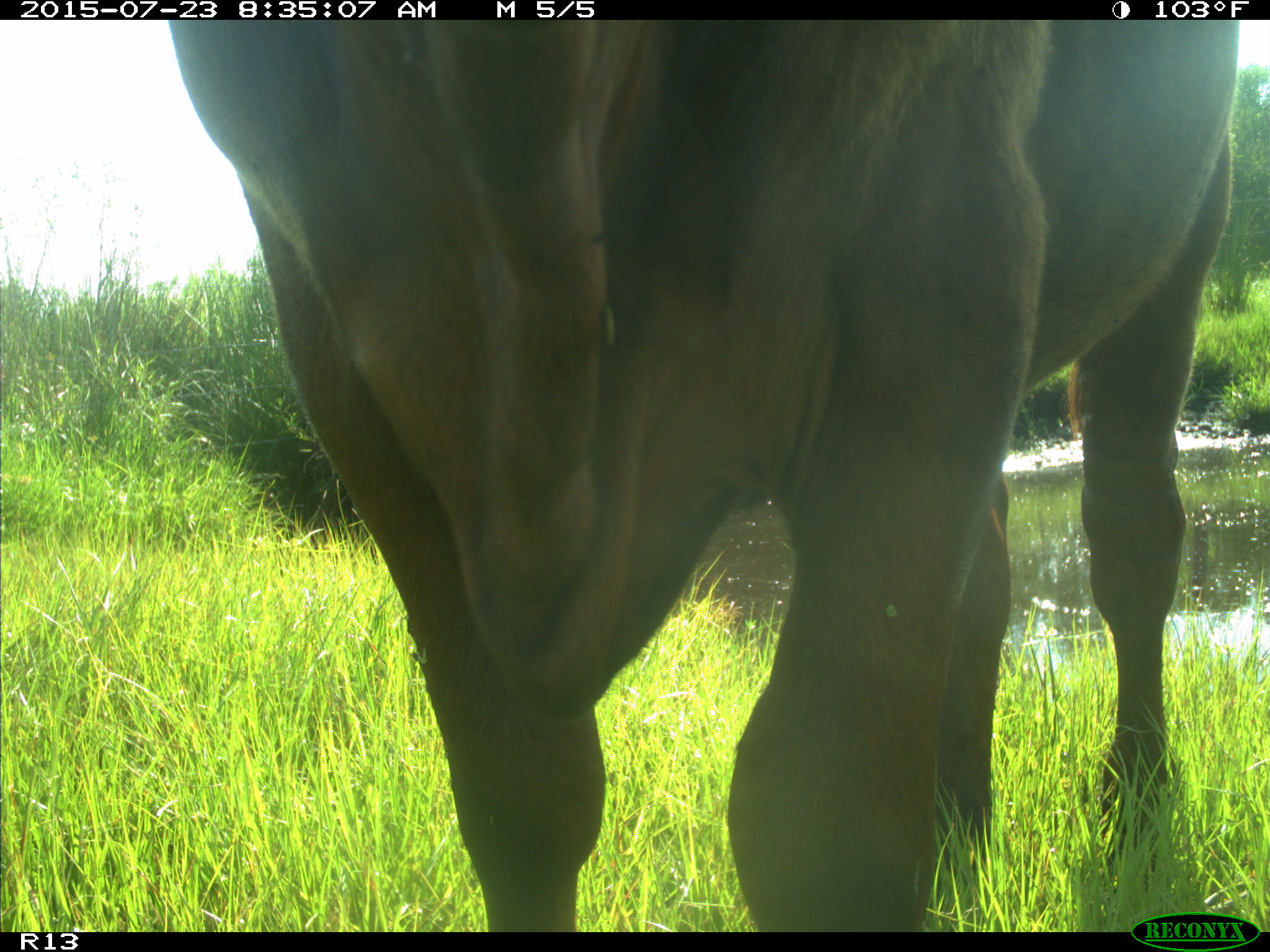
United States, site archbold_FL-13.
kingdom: Animalia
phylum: Chordata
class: Mammalia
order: Artiodactyla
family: Bovidae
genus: Bos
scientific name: Bos taurus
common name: domestic cow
Bos taurus (domestic cow).